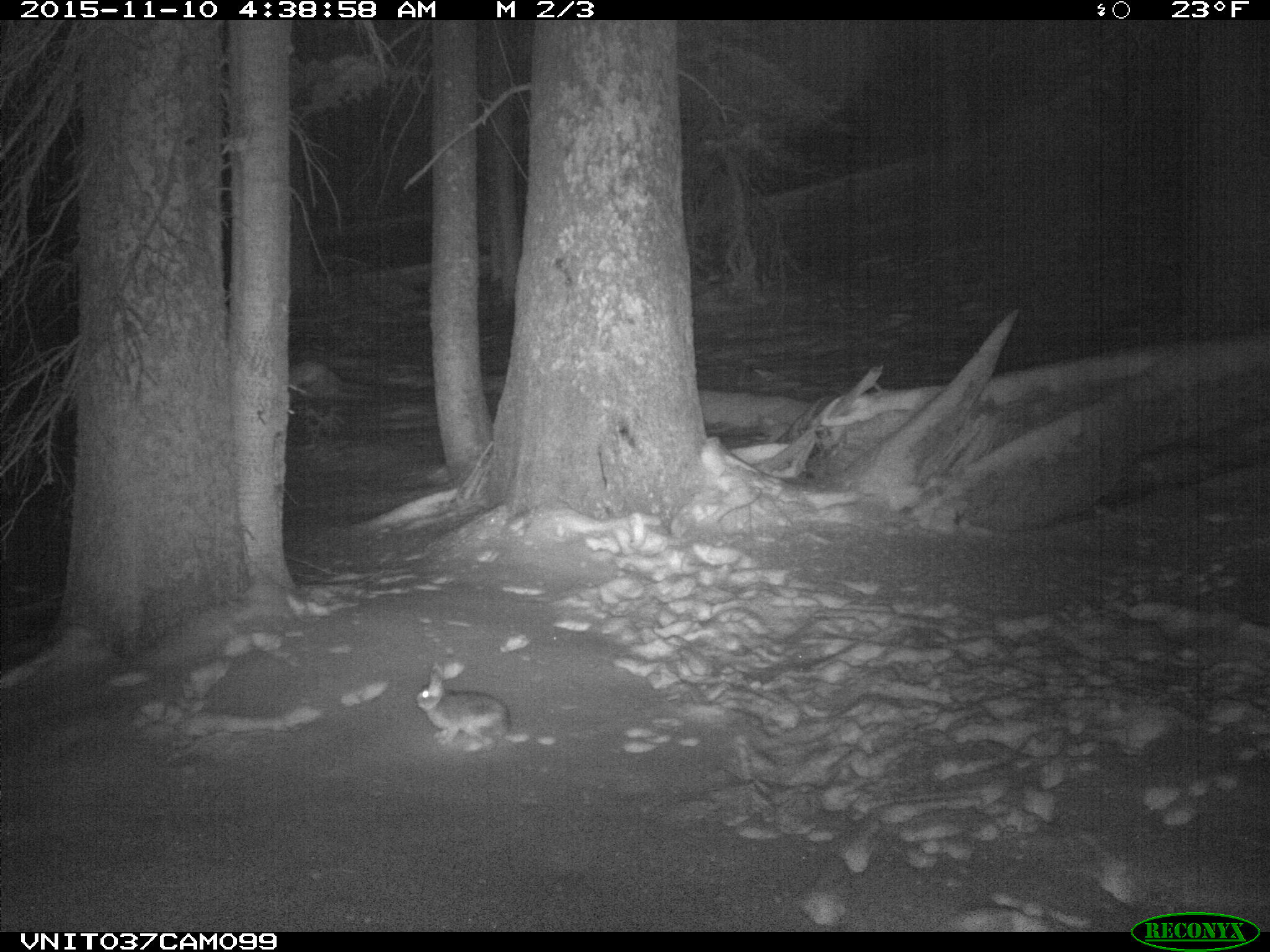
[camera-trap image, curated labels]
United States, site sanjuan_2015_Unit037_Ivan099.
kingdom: Animalia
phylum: Chordata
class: Mammalia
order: Lagomorpha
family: Leporidae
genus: Lepus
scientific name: Lepus americanus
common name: snowshoe hare